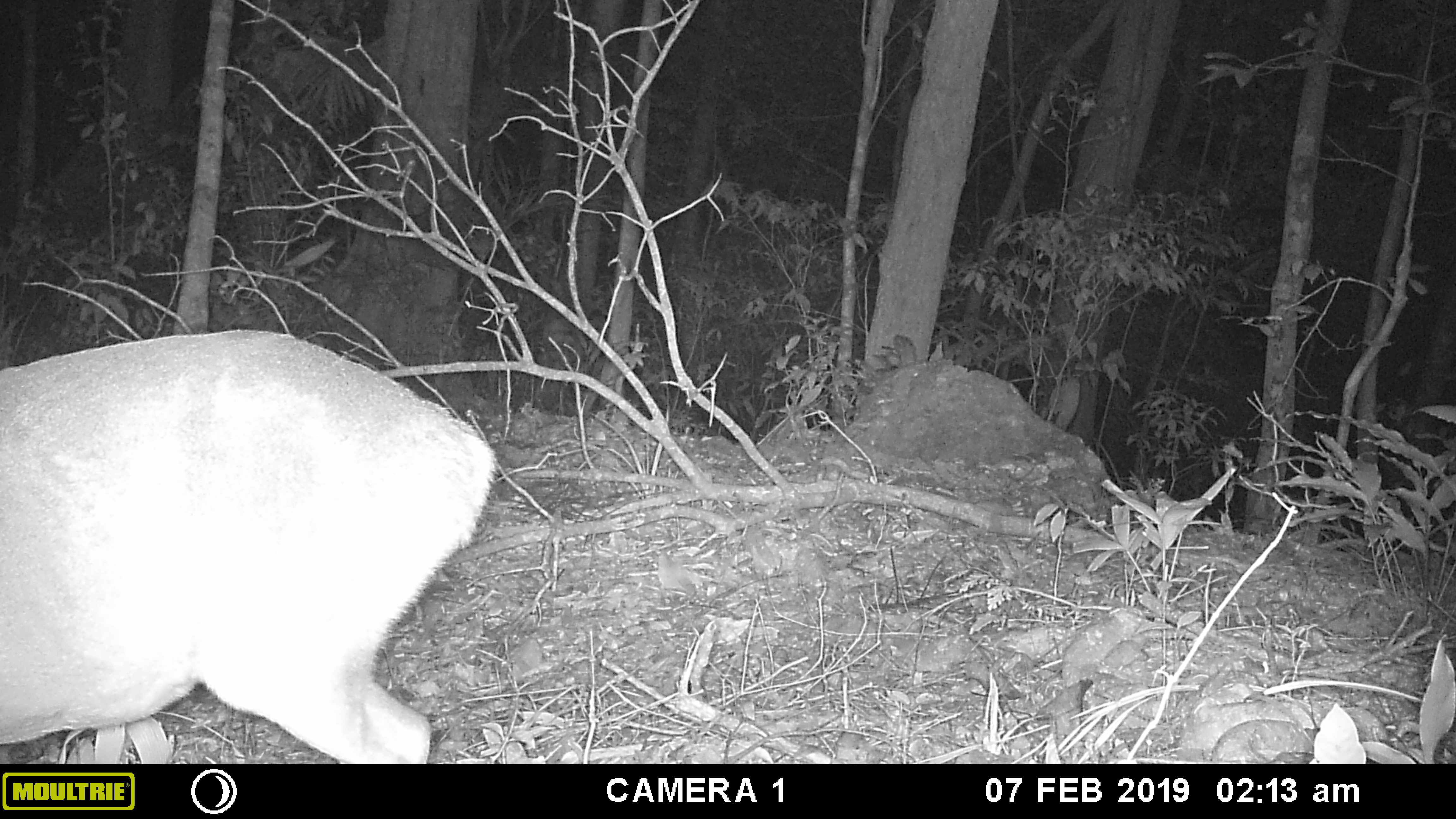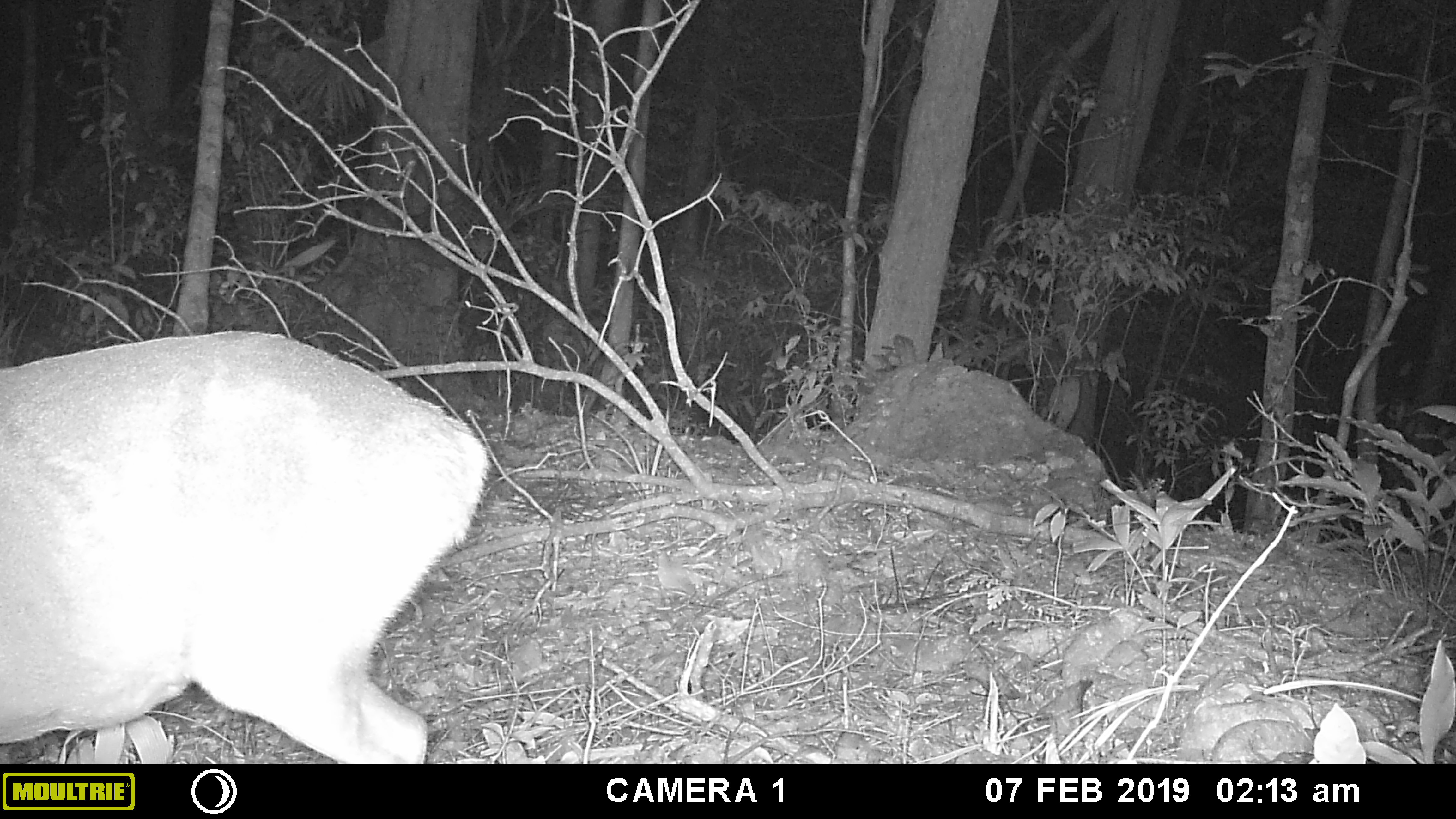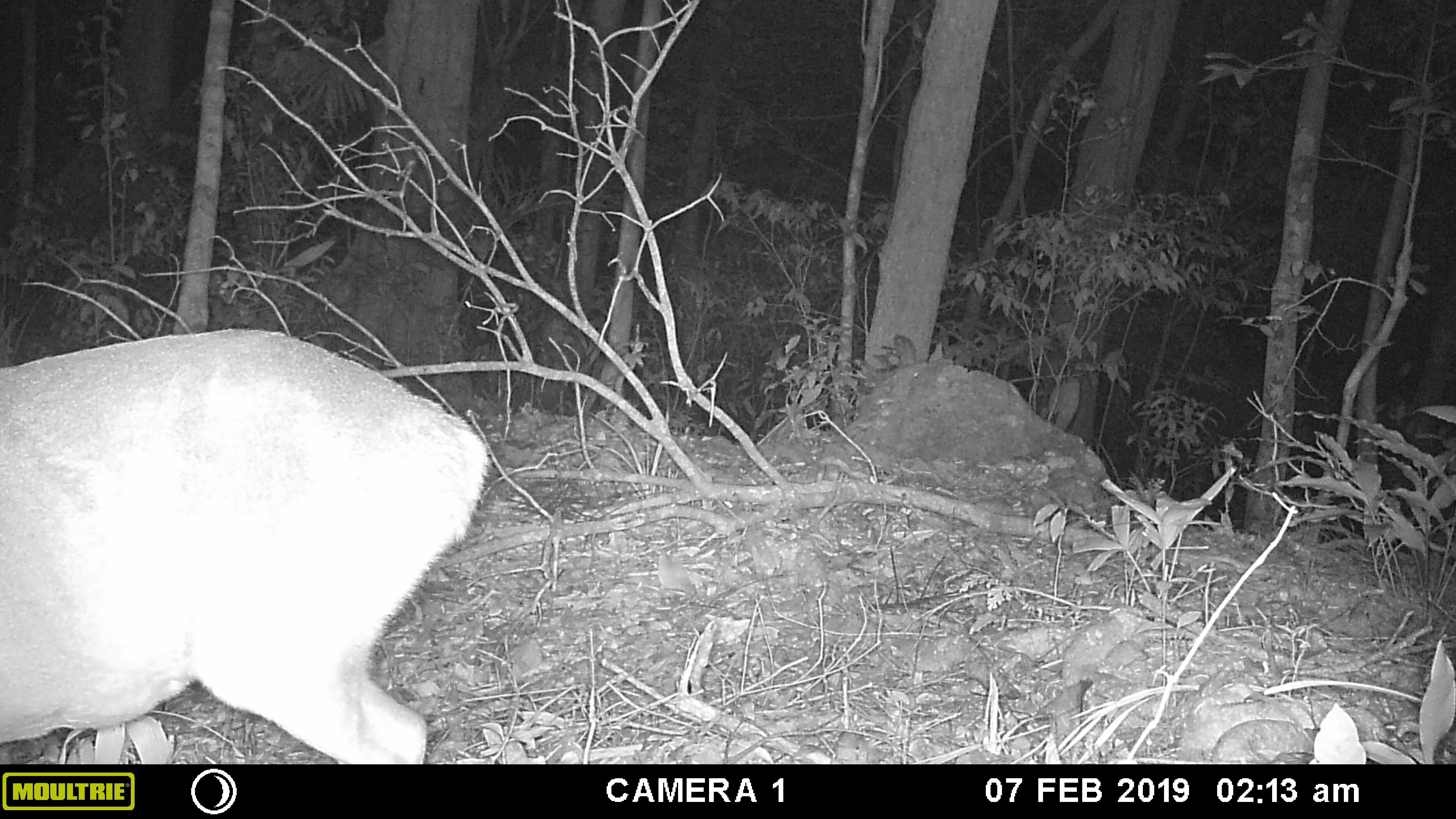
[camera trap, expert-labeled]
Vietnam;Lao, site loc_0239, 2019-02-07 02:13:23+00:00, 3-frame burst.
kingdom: Animalia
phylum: Chordata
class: Mammalia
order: Artiodactyla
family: Cervidae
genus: Muntiacus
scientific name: Muntiacus vuquangensis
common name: large-antlered muntjac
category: large antlered muntjac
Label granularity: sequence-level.